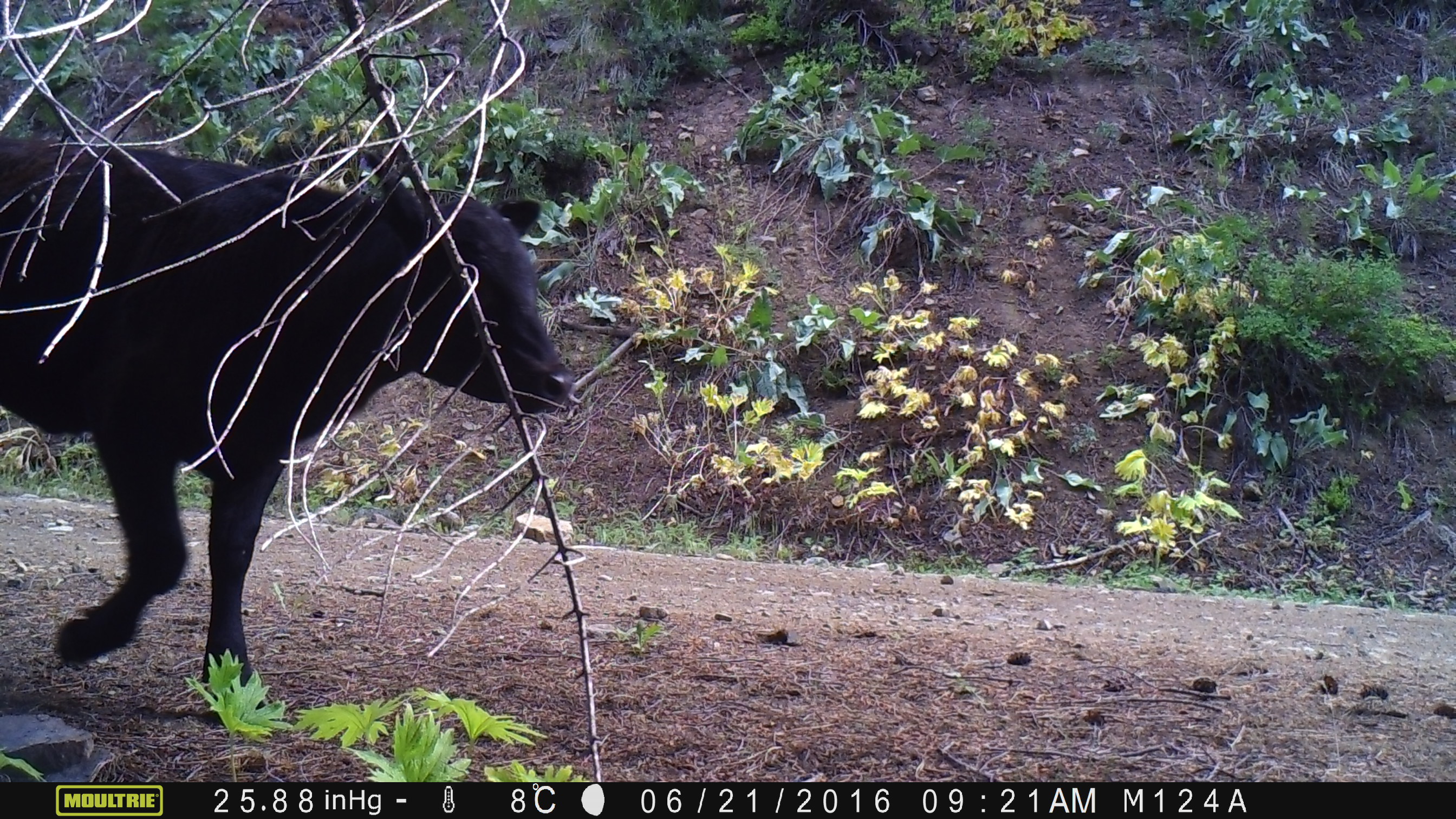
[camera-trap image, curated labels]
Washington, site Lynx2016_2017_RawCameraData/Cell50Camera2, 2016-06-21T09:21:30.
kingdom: Animalia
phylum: Chordata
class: Mammalia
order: Artiodactyla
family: Bovidae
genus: Bos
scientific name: Bos taurus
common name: domestic cattle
Domestic cattle (Bos taurus). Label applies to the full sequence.